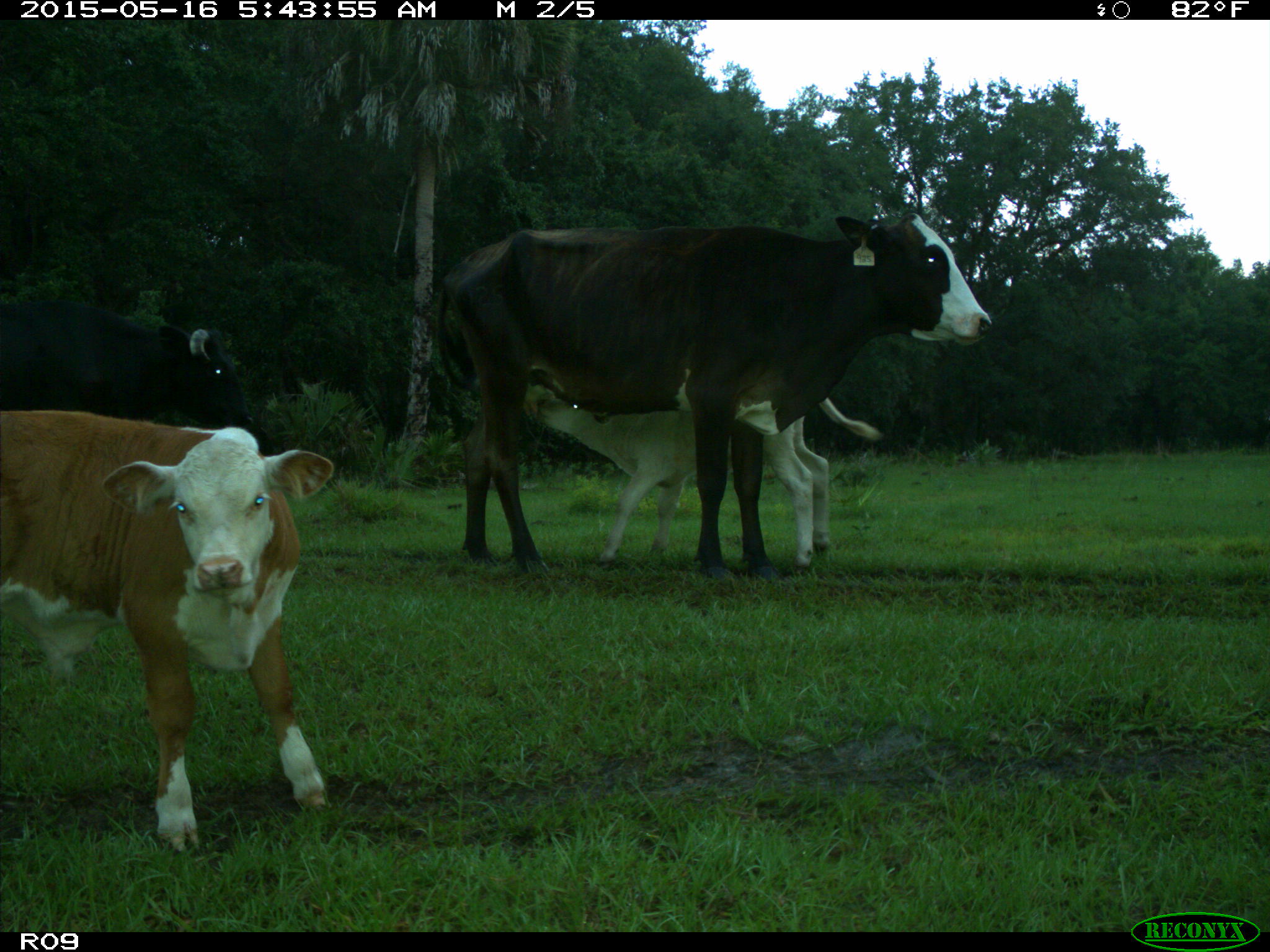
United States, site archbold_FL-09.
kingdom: Animalia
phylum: Chordata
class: Mammalia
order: Artiodactyla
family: Bovidae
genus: Bos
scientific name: Bos taurus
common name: domestic cow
Bos taurus (domestic cow).